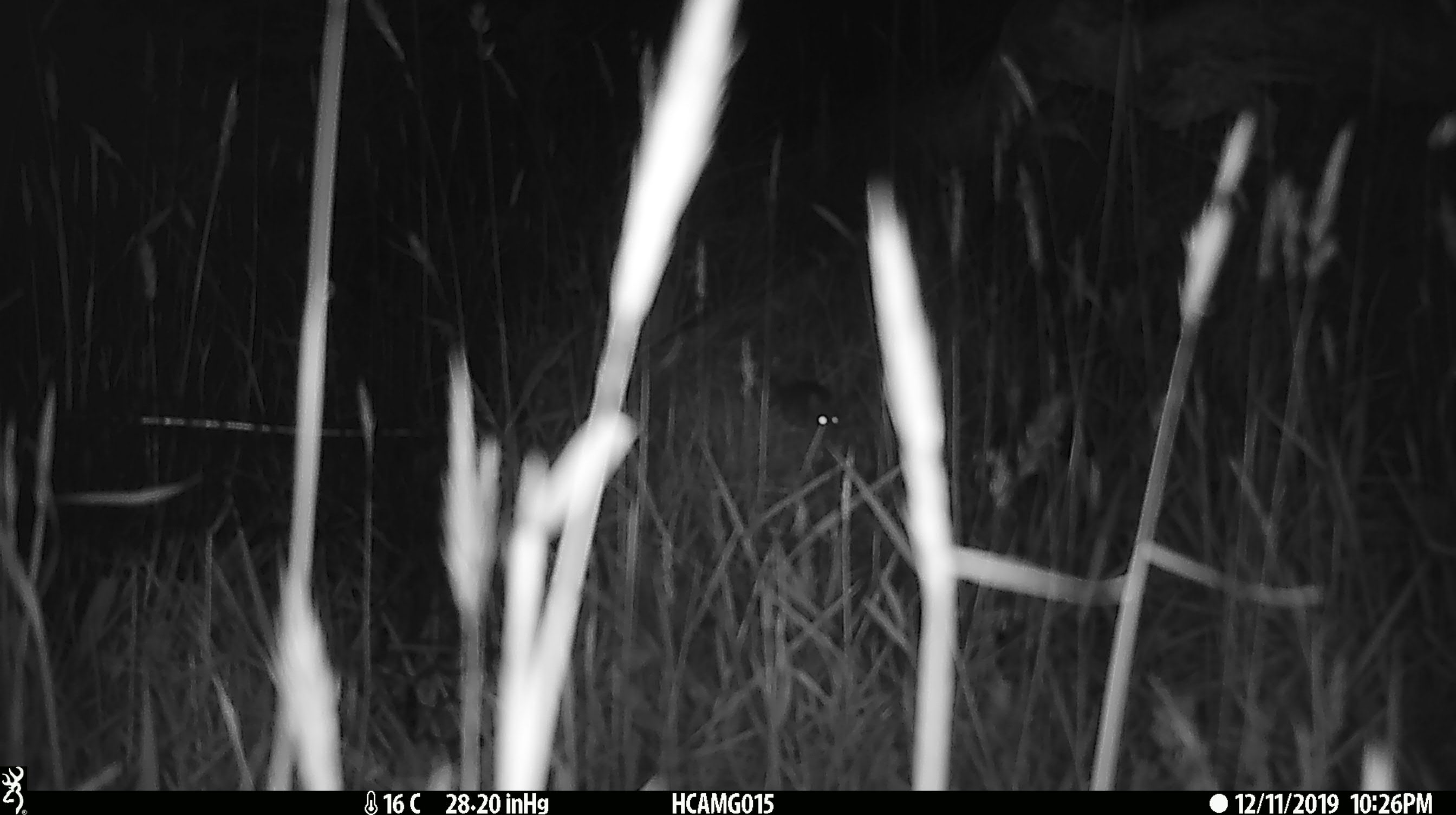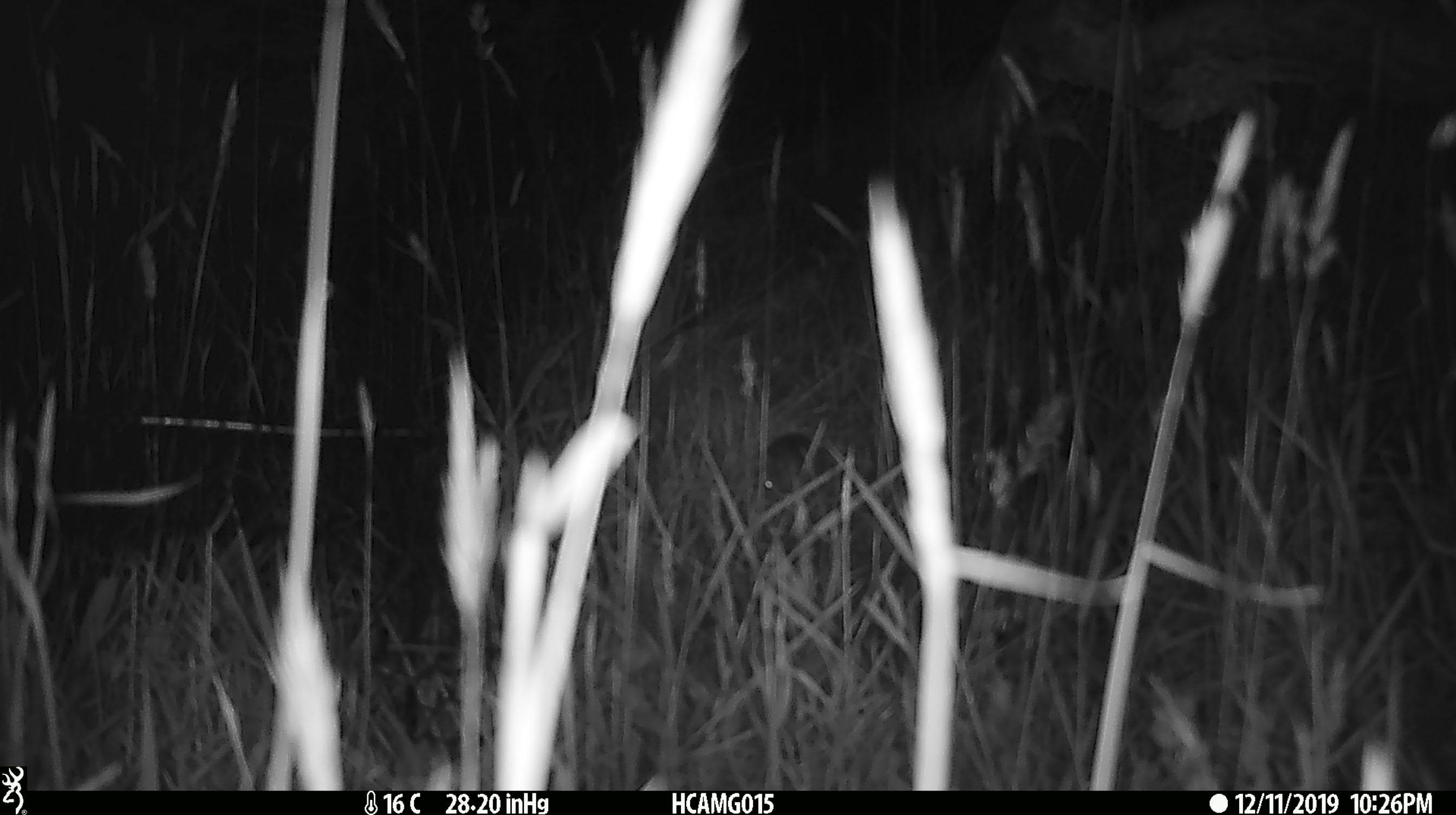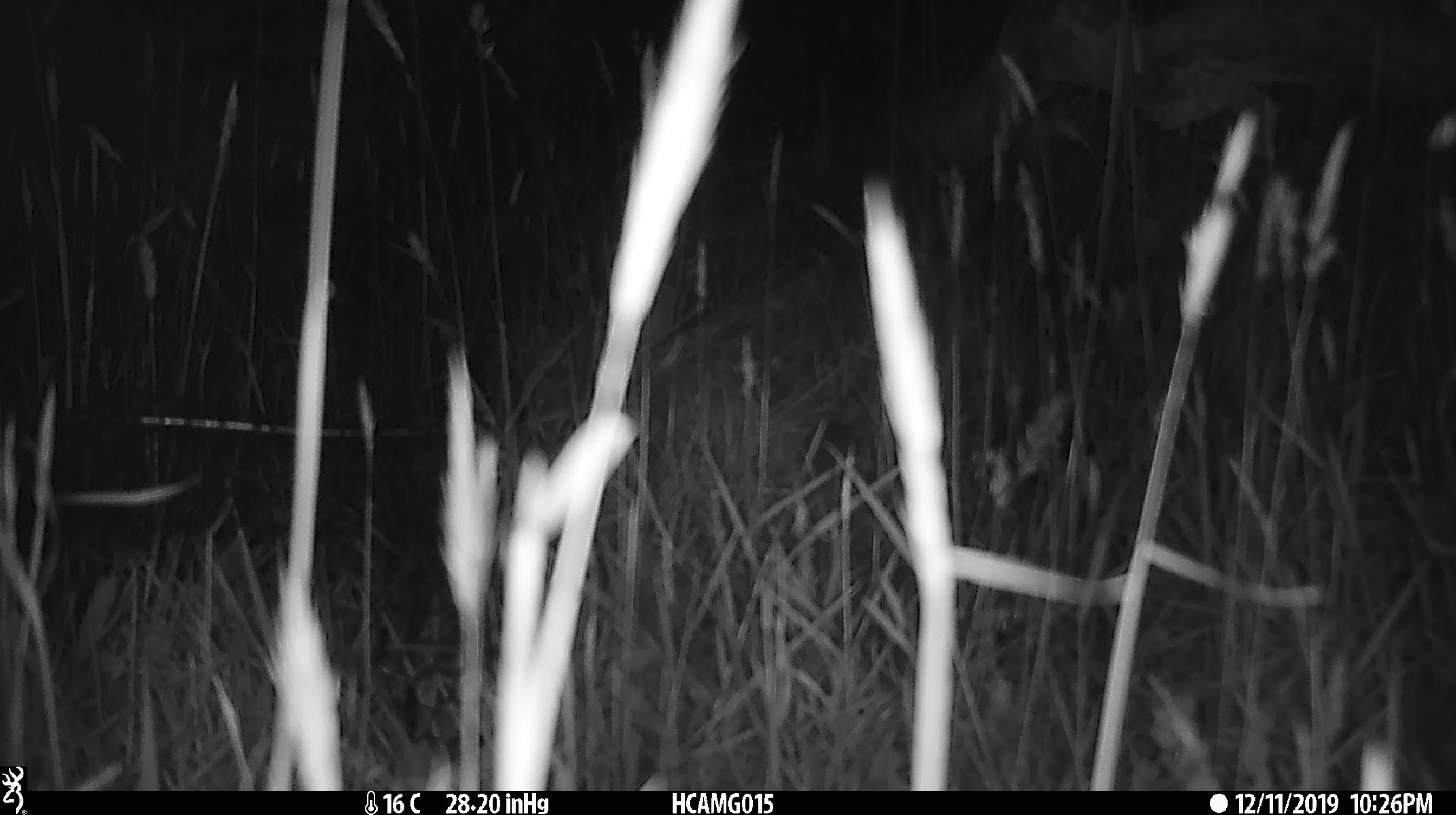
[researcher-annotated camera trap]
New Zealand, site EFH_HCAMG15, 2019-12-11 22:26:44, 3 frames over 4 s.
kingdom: Animalia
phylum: Chordata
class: Mammalia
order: Rodentia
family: Muridae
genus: Mus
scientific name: Mus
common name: mouse